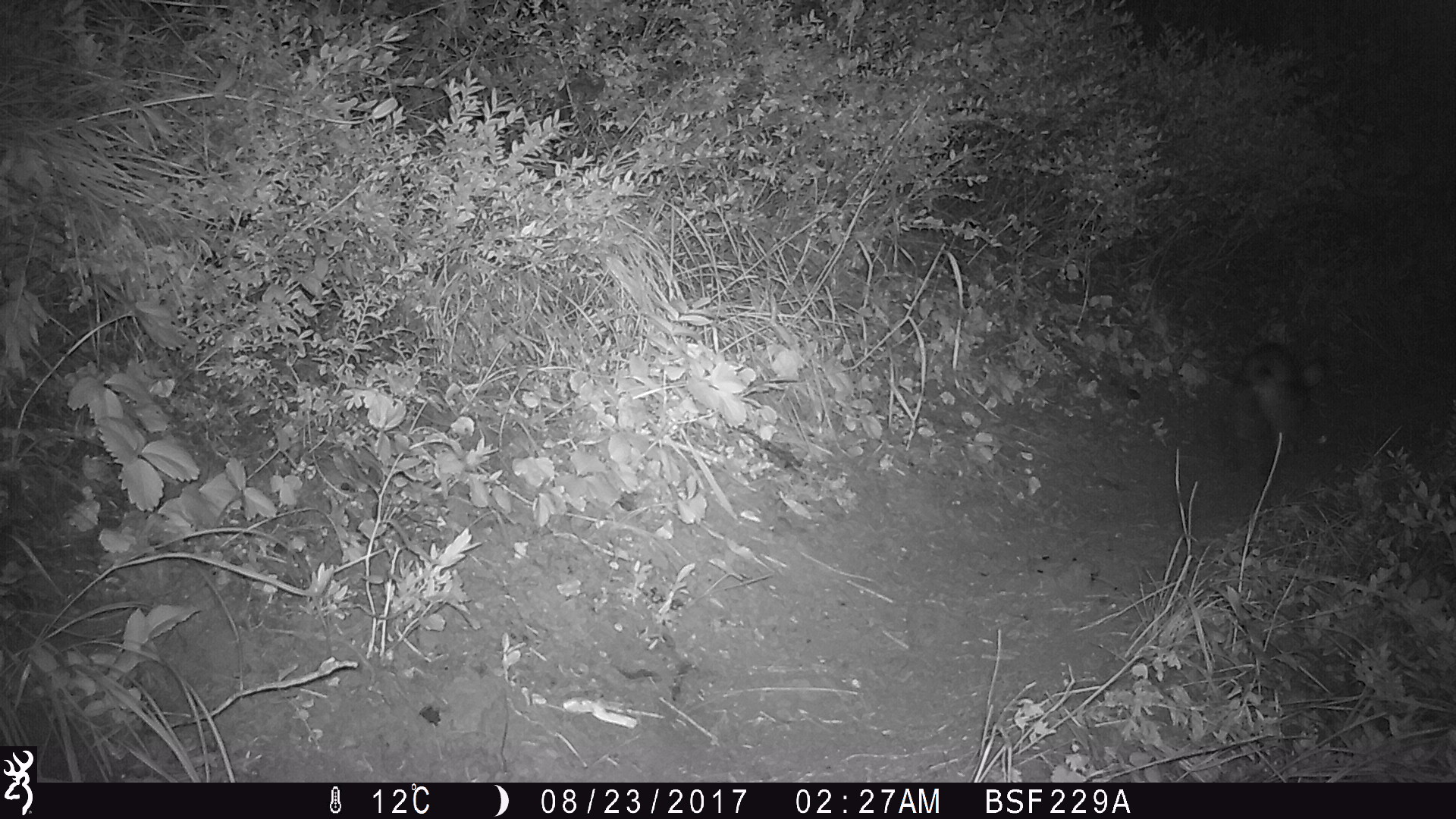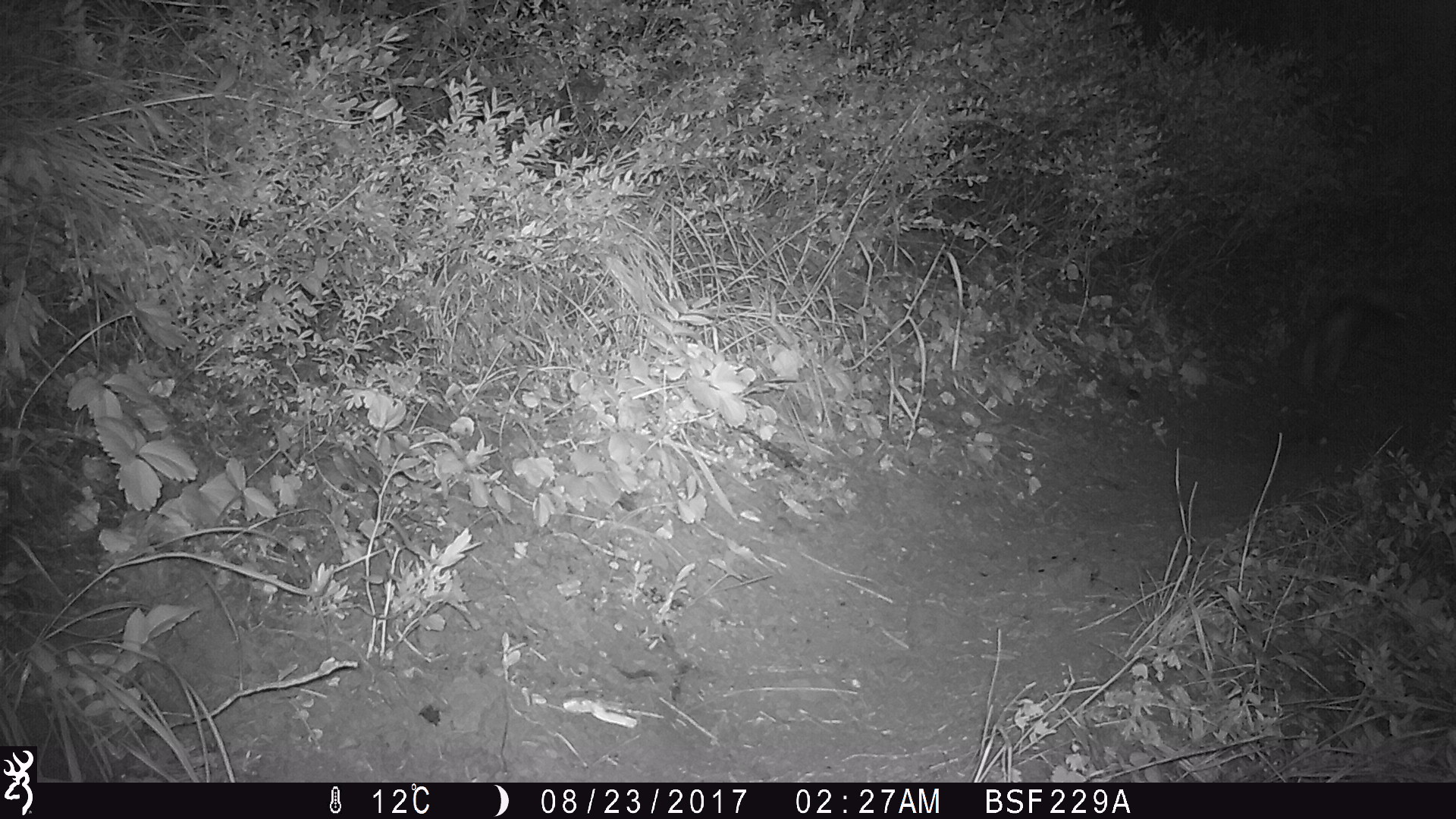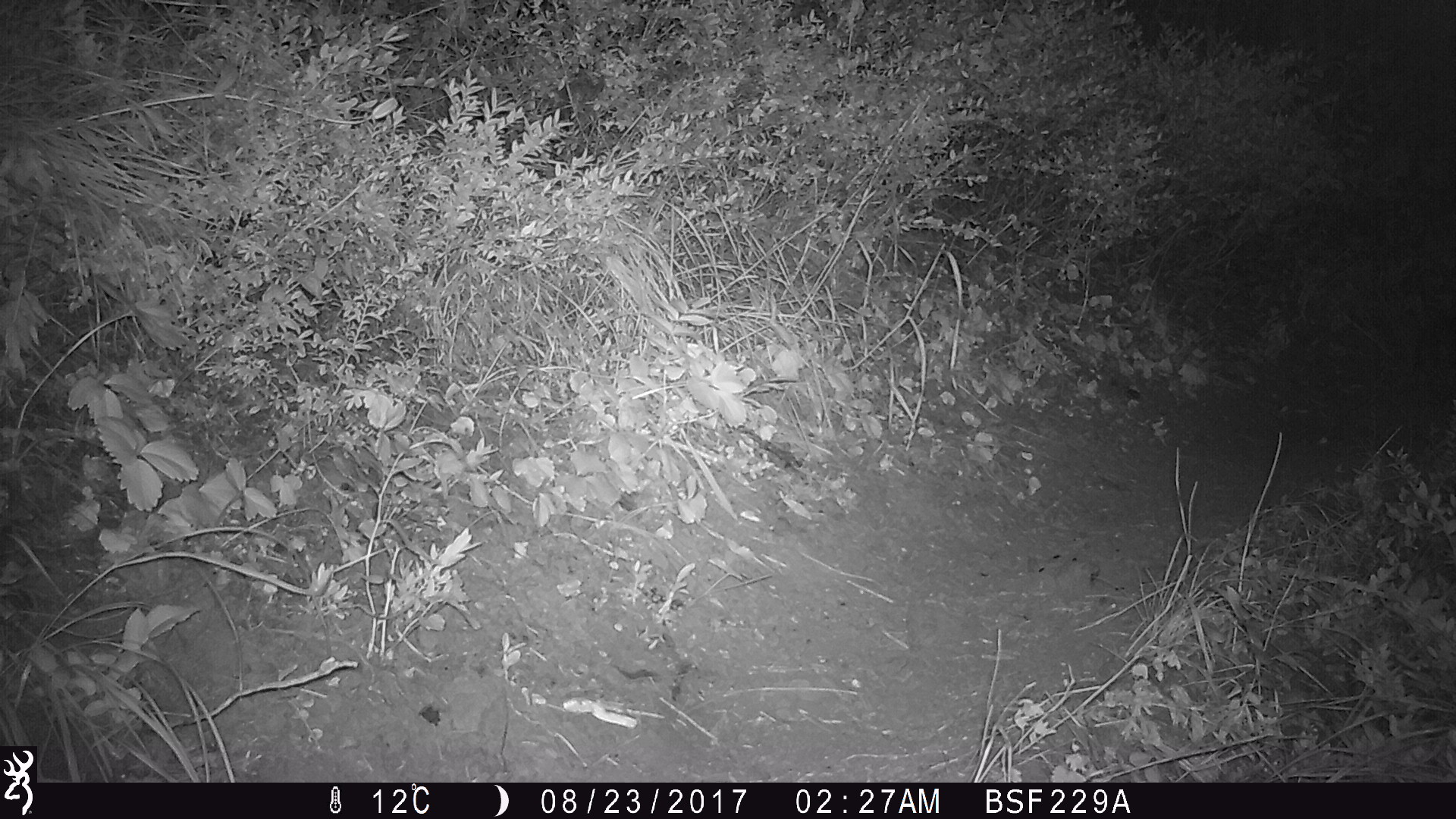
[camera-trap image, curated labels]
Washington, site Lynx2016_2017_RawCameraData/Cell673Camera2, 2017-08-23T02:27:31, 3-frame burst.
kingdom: Animalia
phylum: Chordata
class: Mammalia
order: Lagomorpha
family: Leporidae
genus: Lepus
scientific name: Lepus americanus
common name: snowshoe hare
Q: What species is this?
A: Lepus americanus (snowshoe hare).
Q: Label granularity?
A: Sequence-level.